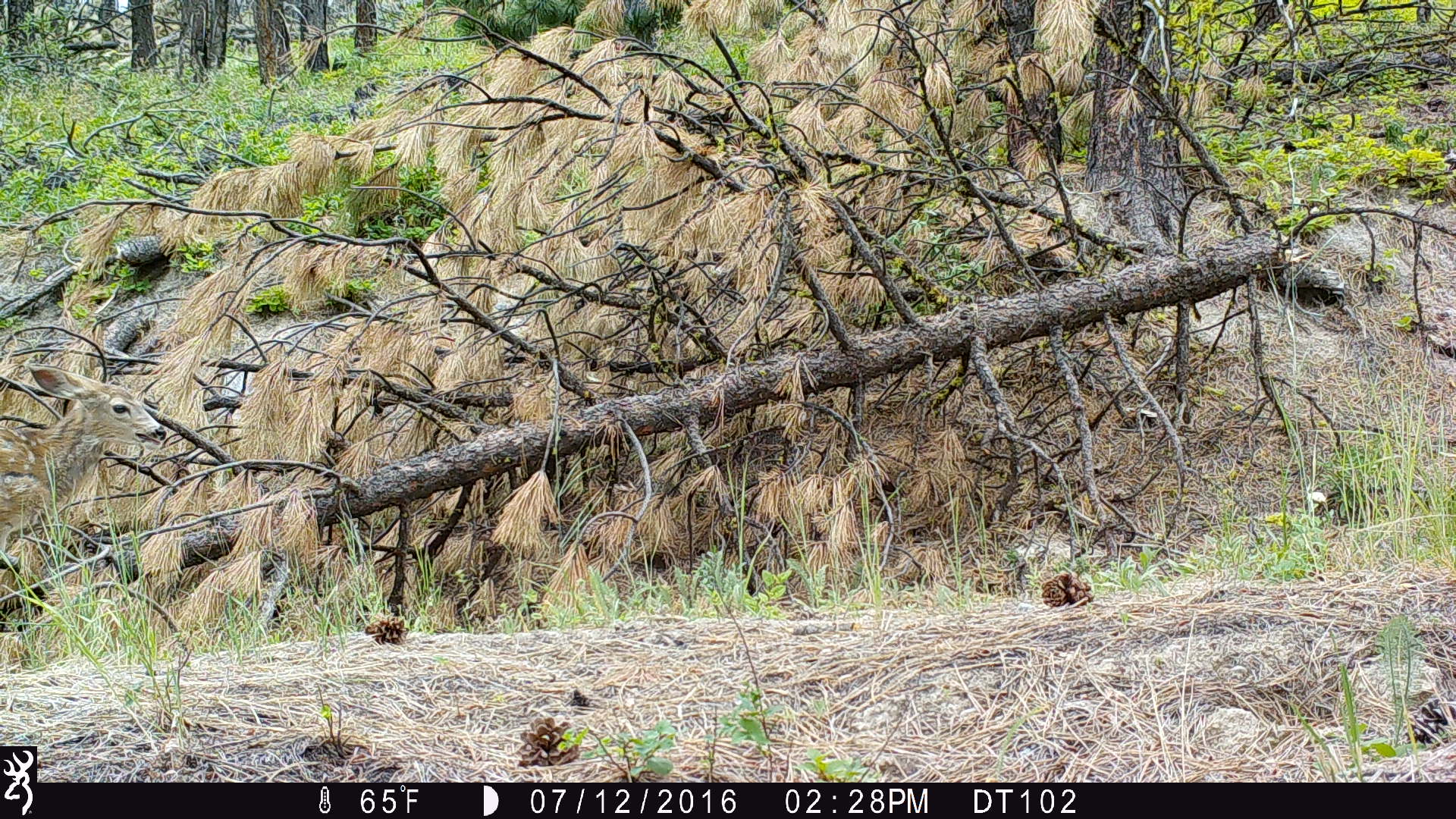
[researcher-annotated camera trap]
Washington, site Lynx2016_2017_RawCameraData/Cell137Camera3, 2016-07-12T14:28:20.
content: unidentified animal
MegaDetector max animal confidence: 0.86